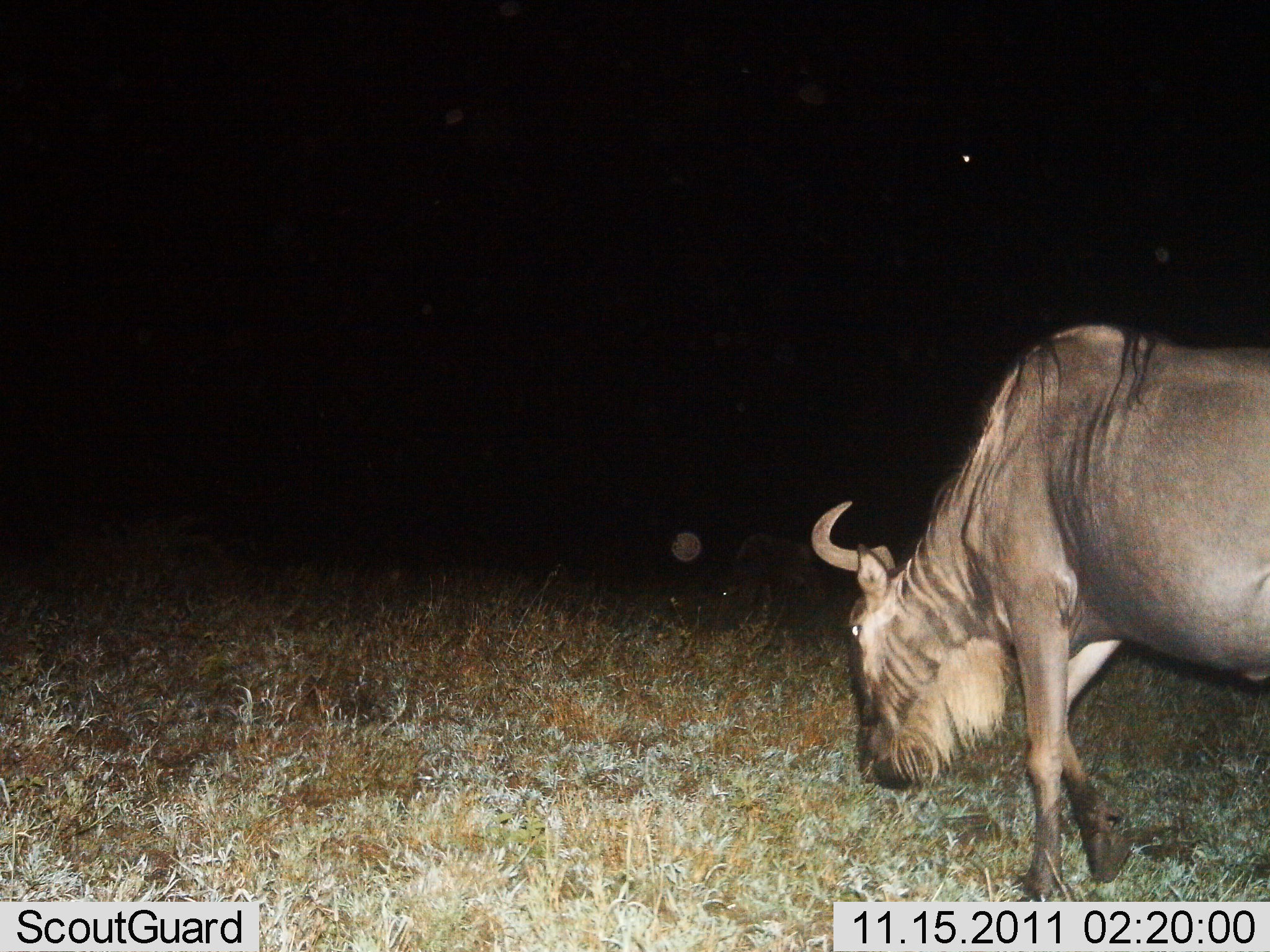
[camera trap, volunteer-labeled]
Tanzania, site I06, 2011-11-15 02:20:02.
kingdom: Animalia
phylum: Chordata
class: Mammalia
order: Artiodactyla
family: Bovidae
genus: Connochaetes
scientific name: Connochaetes taurinus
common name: blue wildebeest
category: wildebeest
Wildebeest (blue wildebeest) (Connochaetes taurinus), count 1. Behavior (volunteer vote fractions): standing 10%, resting 0%, moving 90%, interacting 0%. Young present (vote fraction): 0%. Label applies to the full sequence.